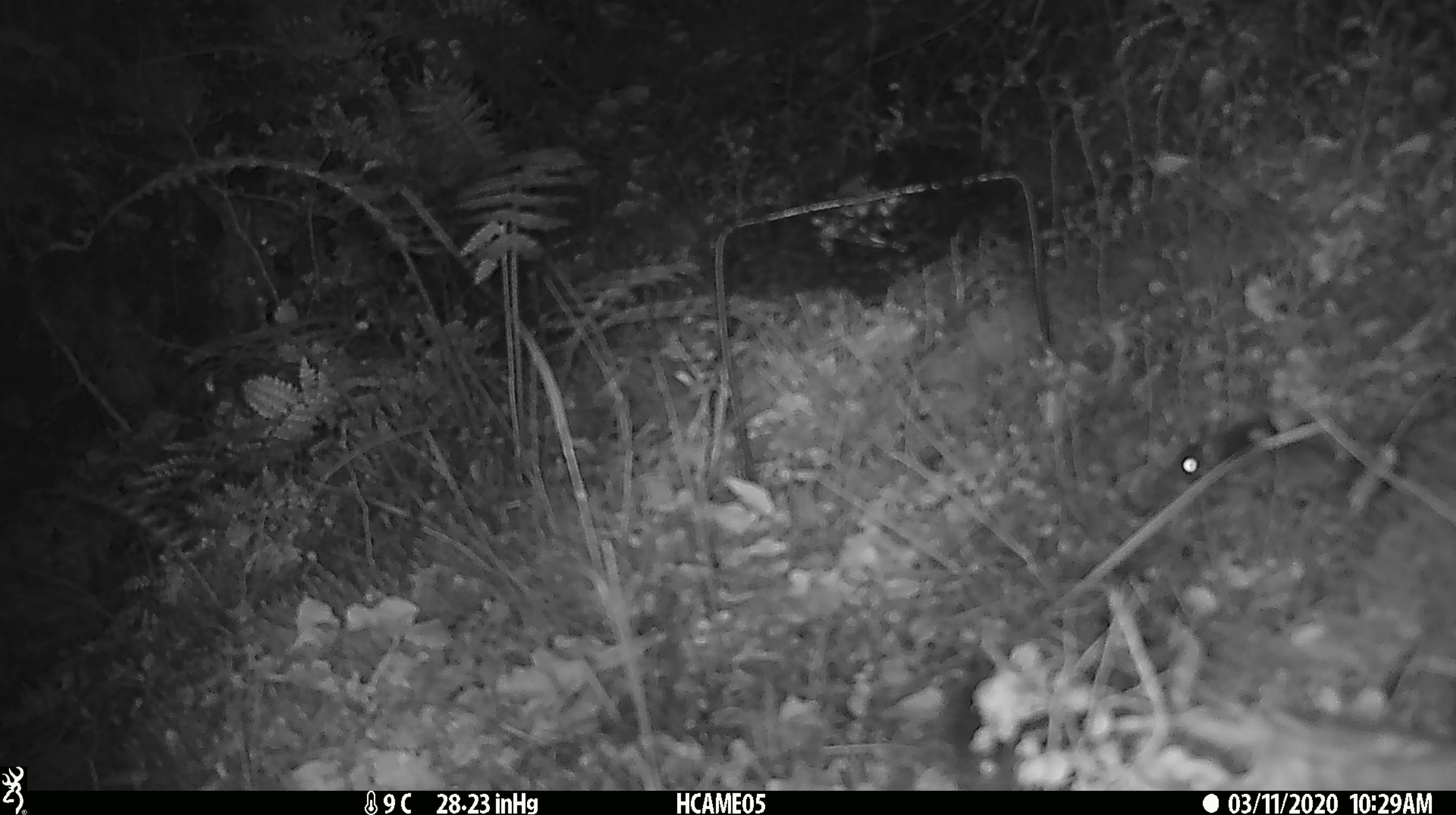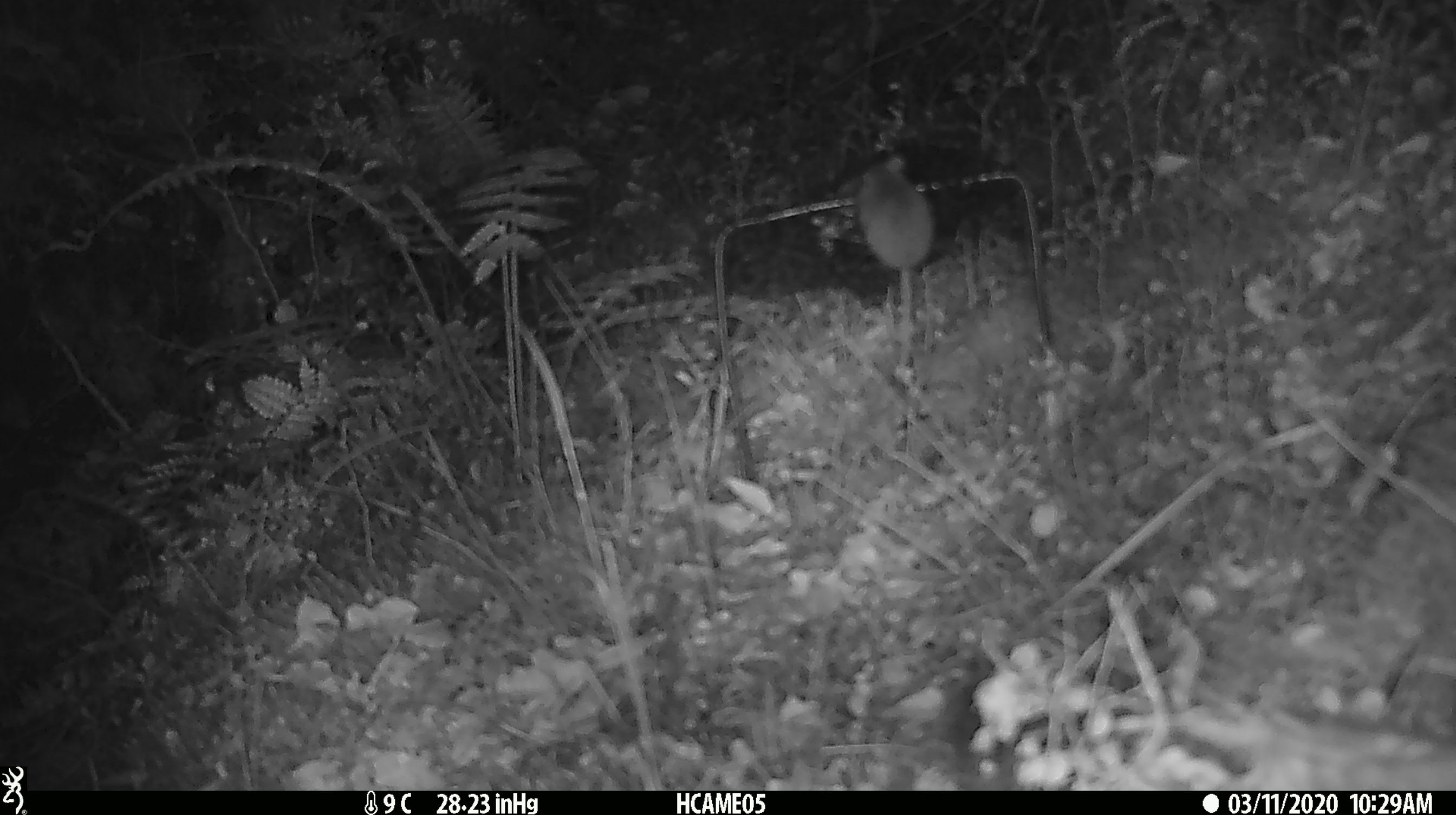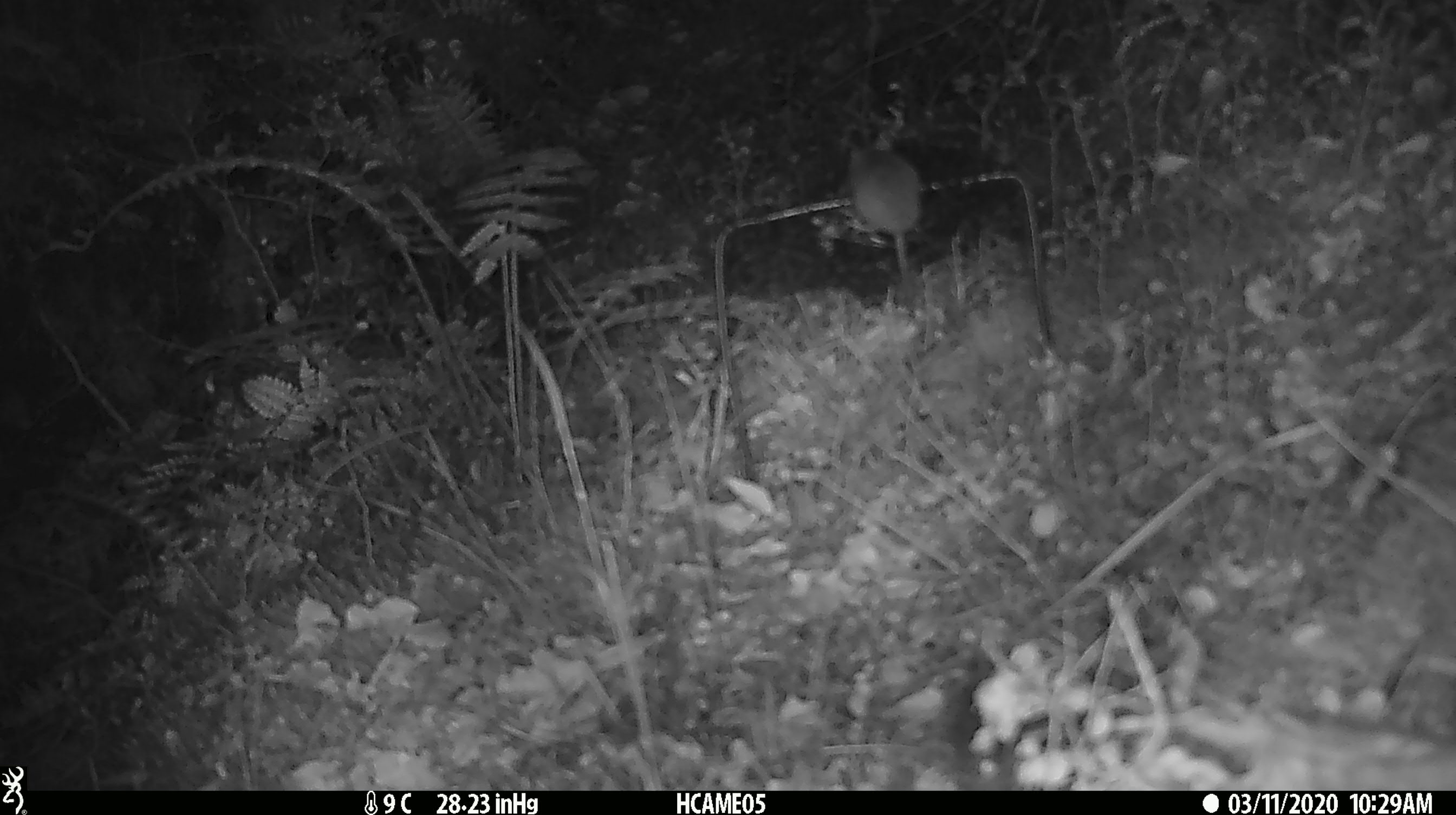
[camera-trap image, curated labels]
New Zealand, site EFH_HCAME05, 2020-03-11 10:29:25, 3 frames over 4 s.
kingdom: Animalia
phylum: Chordata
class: Mammalia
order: Rodentia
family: Muridae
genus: Mus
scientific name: Mus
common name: mouse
Mouse (Mus).